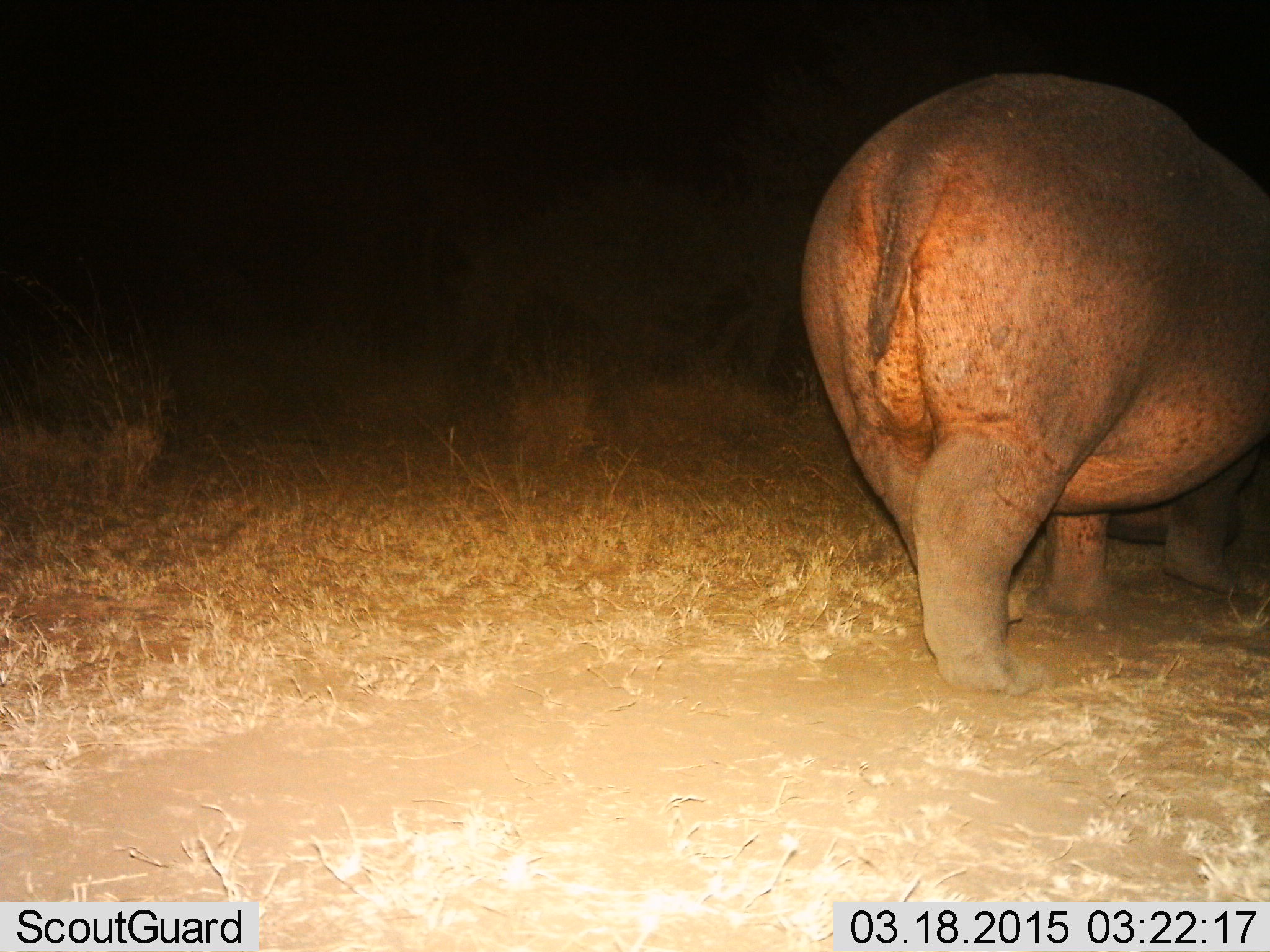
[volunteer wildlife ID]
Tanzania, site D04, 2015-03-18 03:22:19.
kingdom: Animalia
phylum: Chordata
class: Mammalia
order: Artiodactyla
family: Hippopotamidae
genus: Hippopotamus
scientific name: Hippopotamus amphibius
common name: hippopotamus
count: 1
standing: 20%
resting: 0%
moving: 90%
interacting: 0%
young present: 0%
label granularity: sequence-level